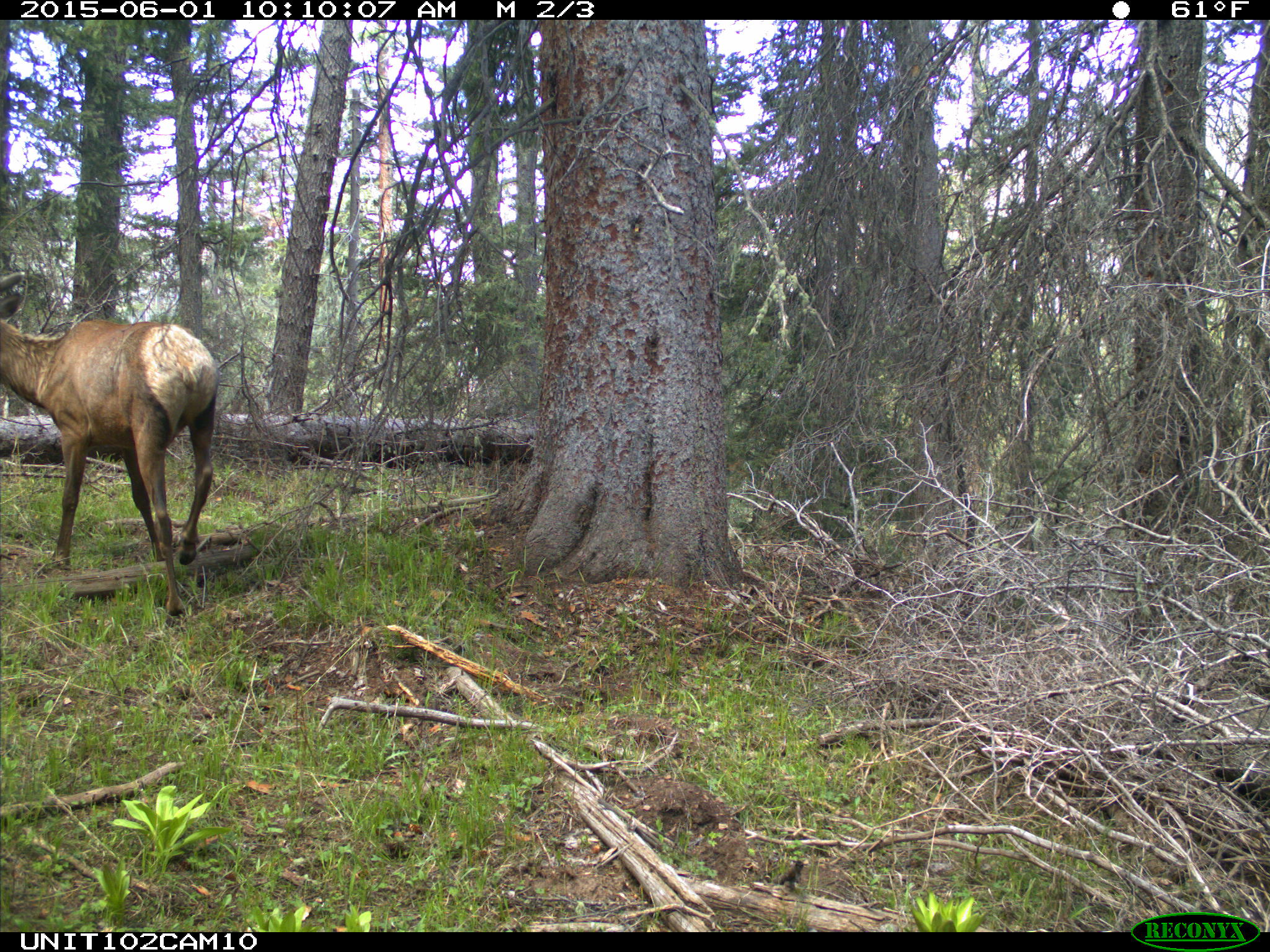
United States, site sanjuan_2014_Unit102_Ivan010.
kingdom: Animalia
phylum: Chordata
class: Mammalia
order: Artiodactyla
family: Cervidae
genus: Cervus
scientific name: Cervus elaphus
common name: red deer